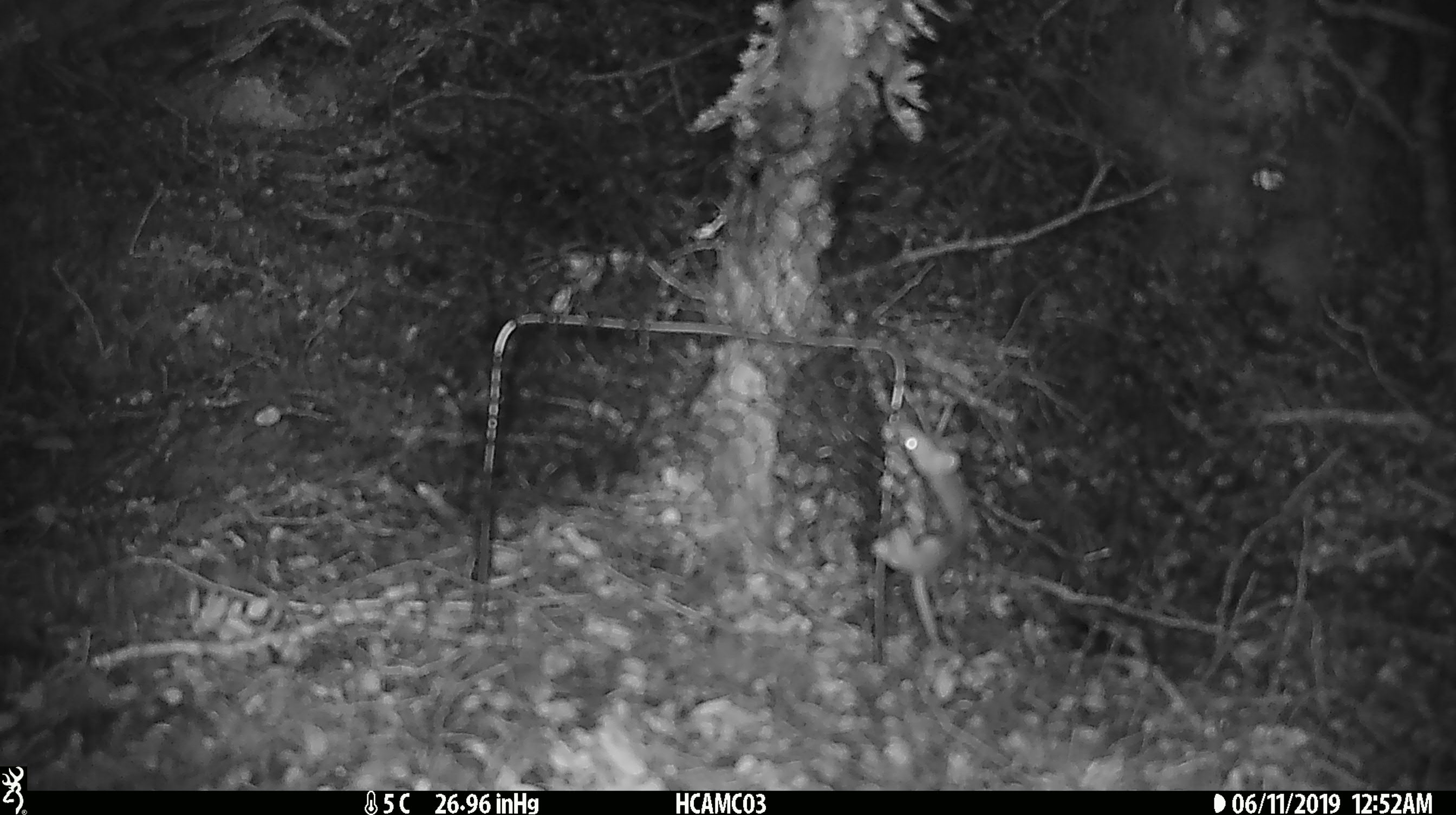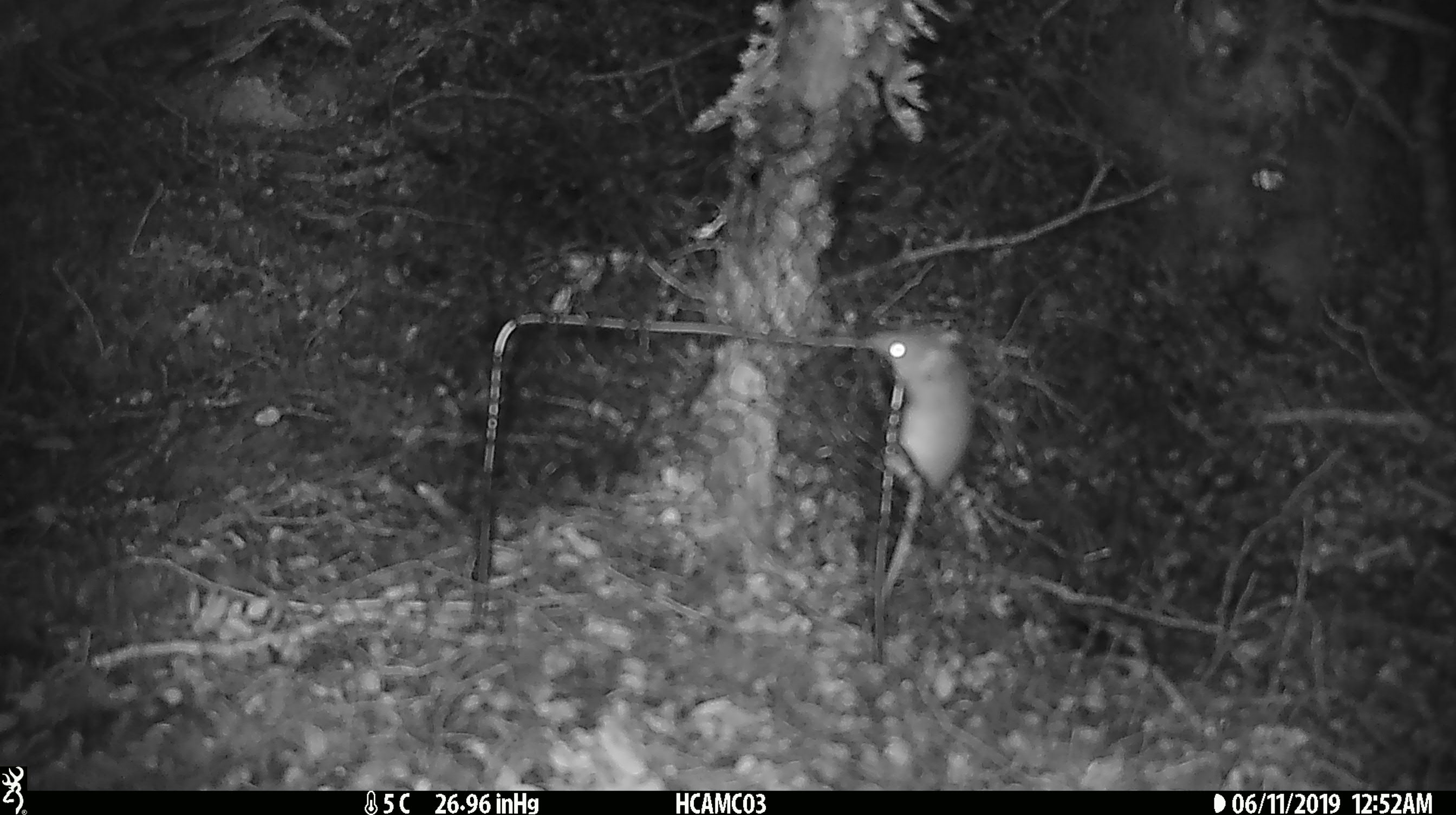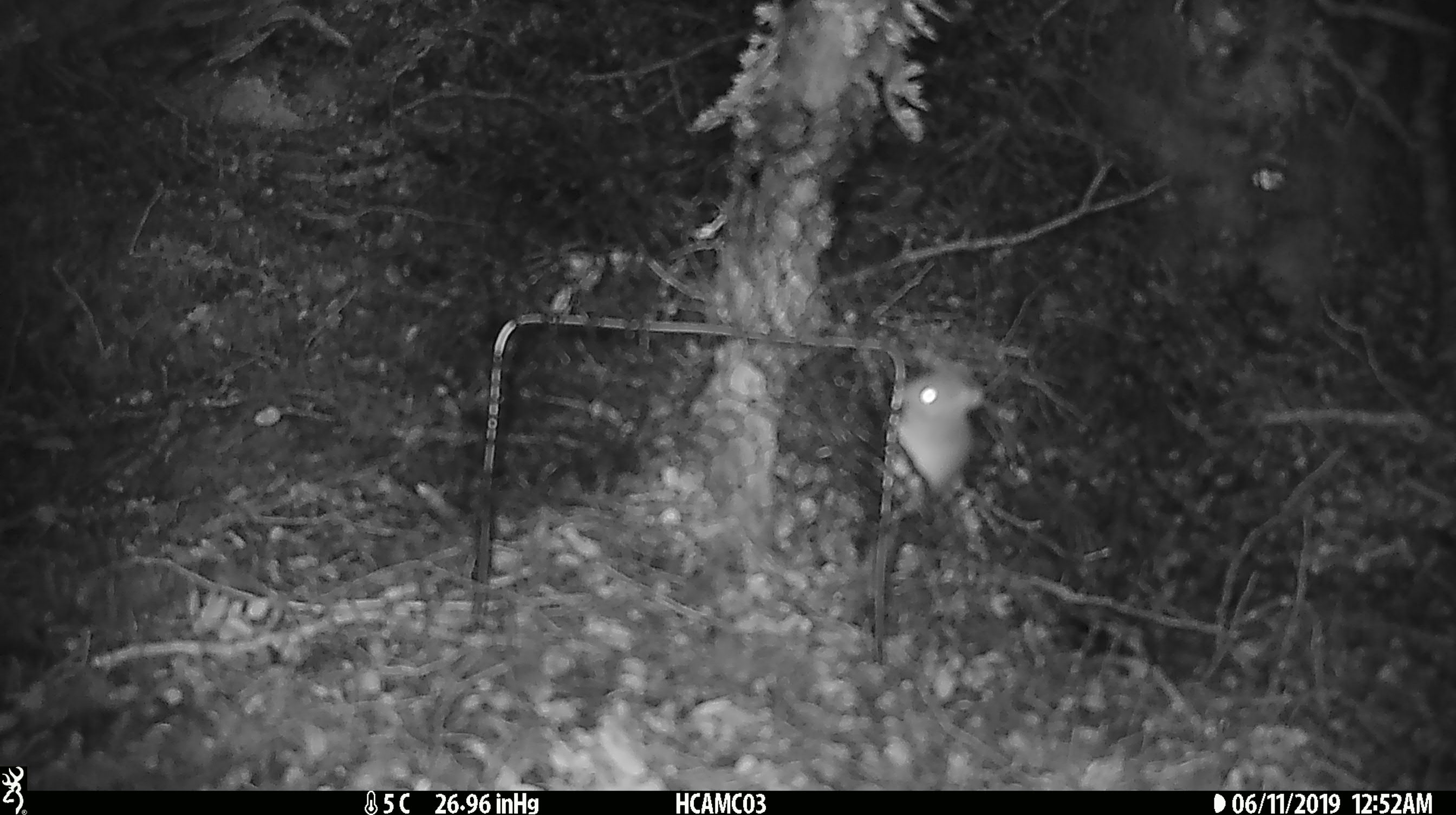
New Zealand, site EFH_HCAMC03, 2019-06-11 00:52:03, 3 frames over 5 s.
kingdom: Animalia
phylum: Chordata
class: Mammalia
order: Rodentia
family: Muridae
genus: Mus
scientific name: Mus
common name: mouse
Mouse (Mus).